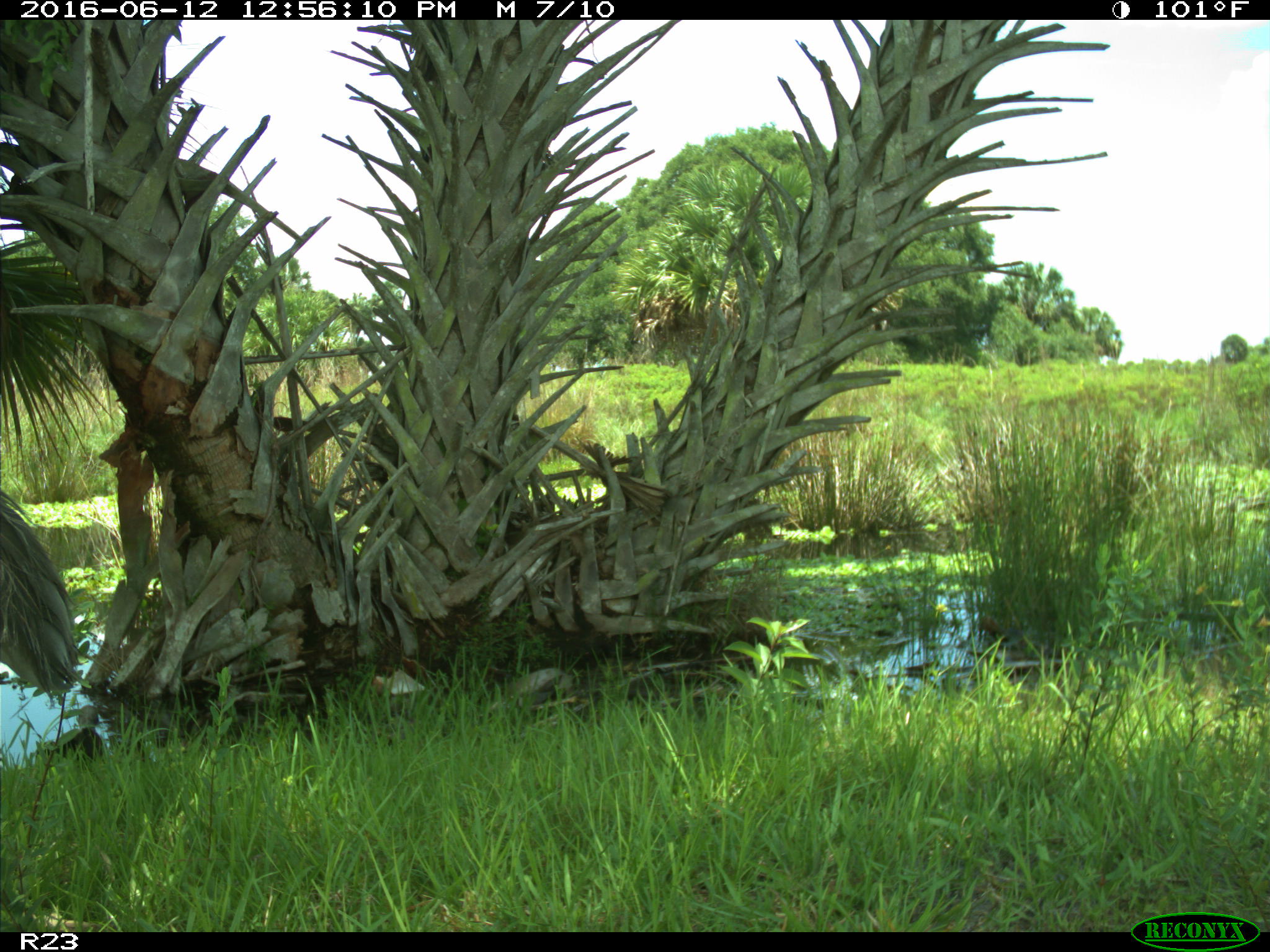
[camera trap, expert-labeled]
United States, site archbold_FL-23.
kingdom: Animalia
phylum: Chordata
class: Aves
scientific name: Aves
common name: birds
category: unidentified bird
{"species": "unidentified bird (birds) (Aves)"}